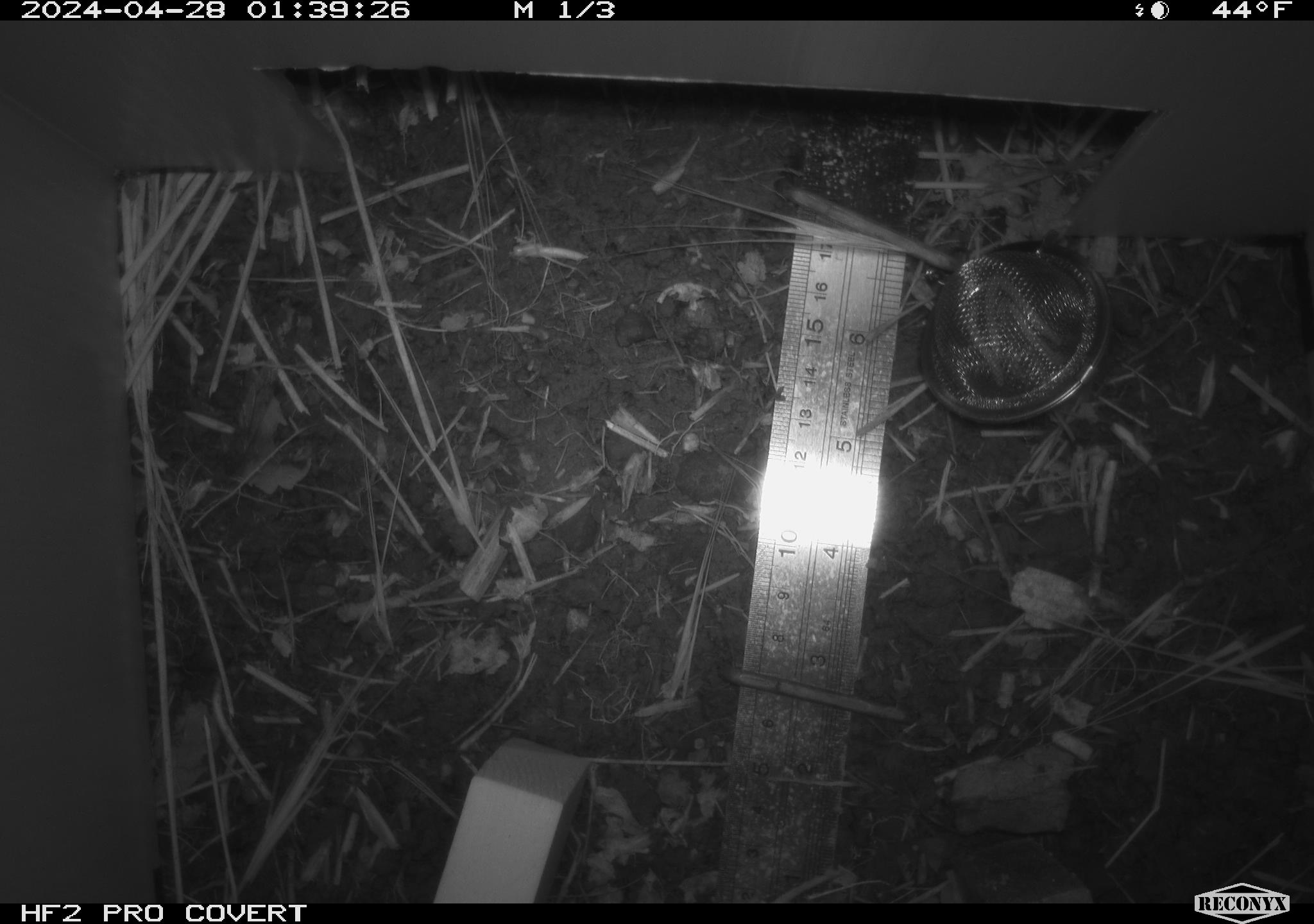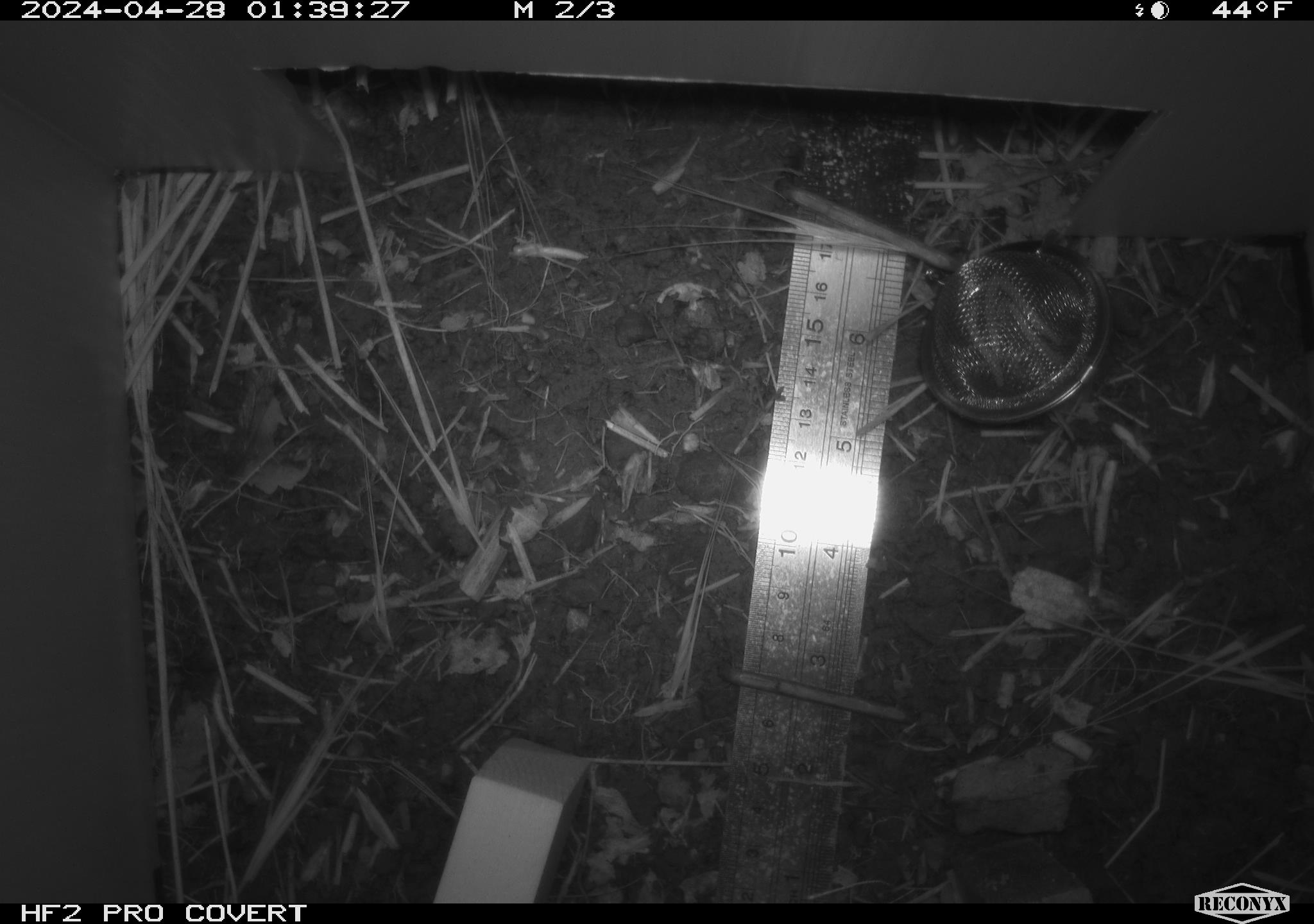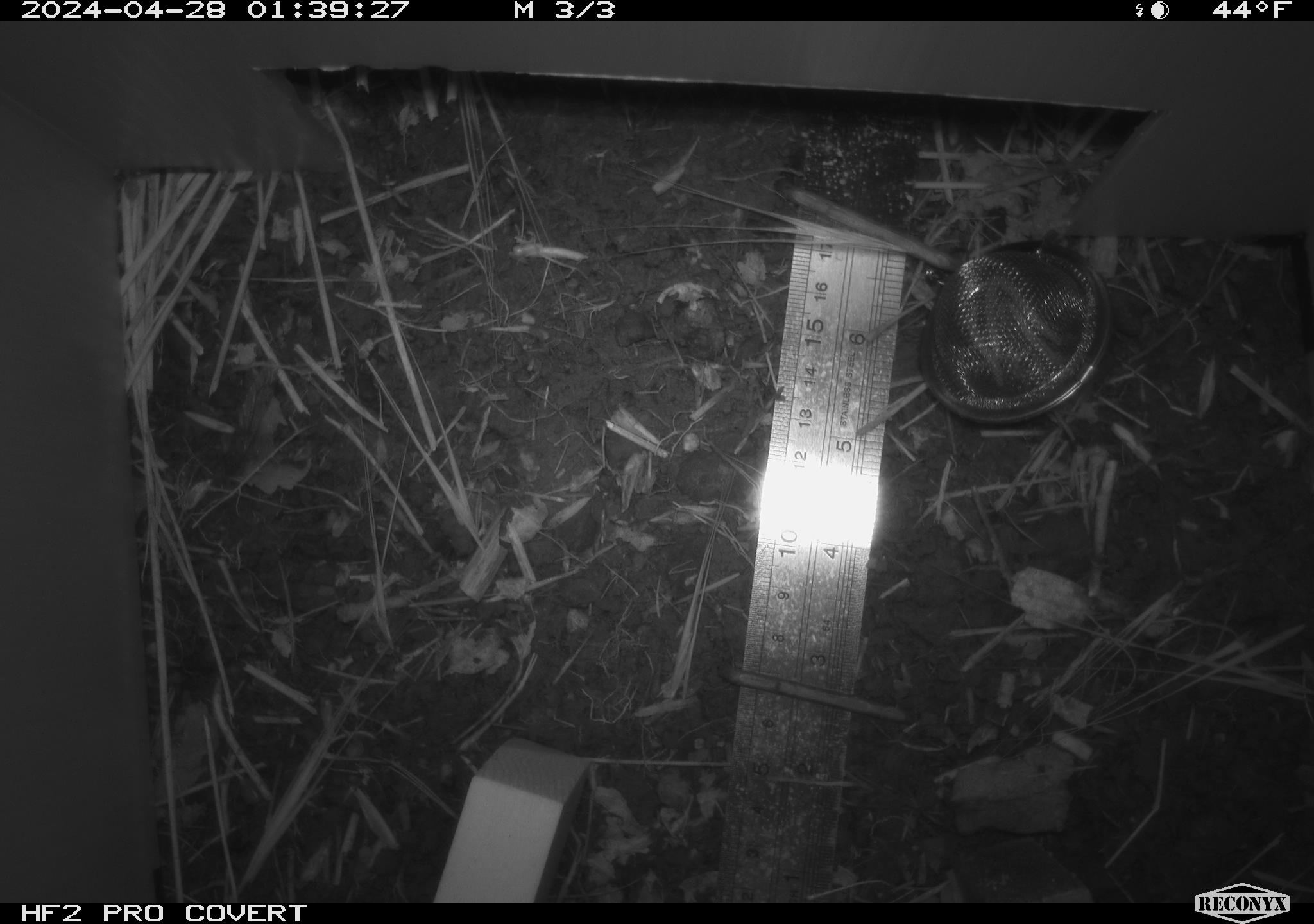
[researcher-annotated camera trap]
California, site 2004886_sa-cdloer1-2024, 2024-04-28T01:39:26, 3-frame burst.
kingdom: Animalia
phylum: Chordata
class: Mammalia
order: Rodentia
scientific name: Rodentia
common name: mouse species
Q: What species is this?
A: Mouse species (Rodentia).